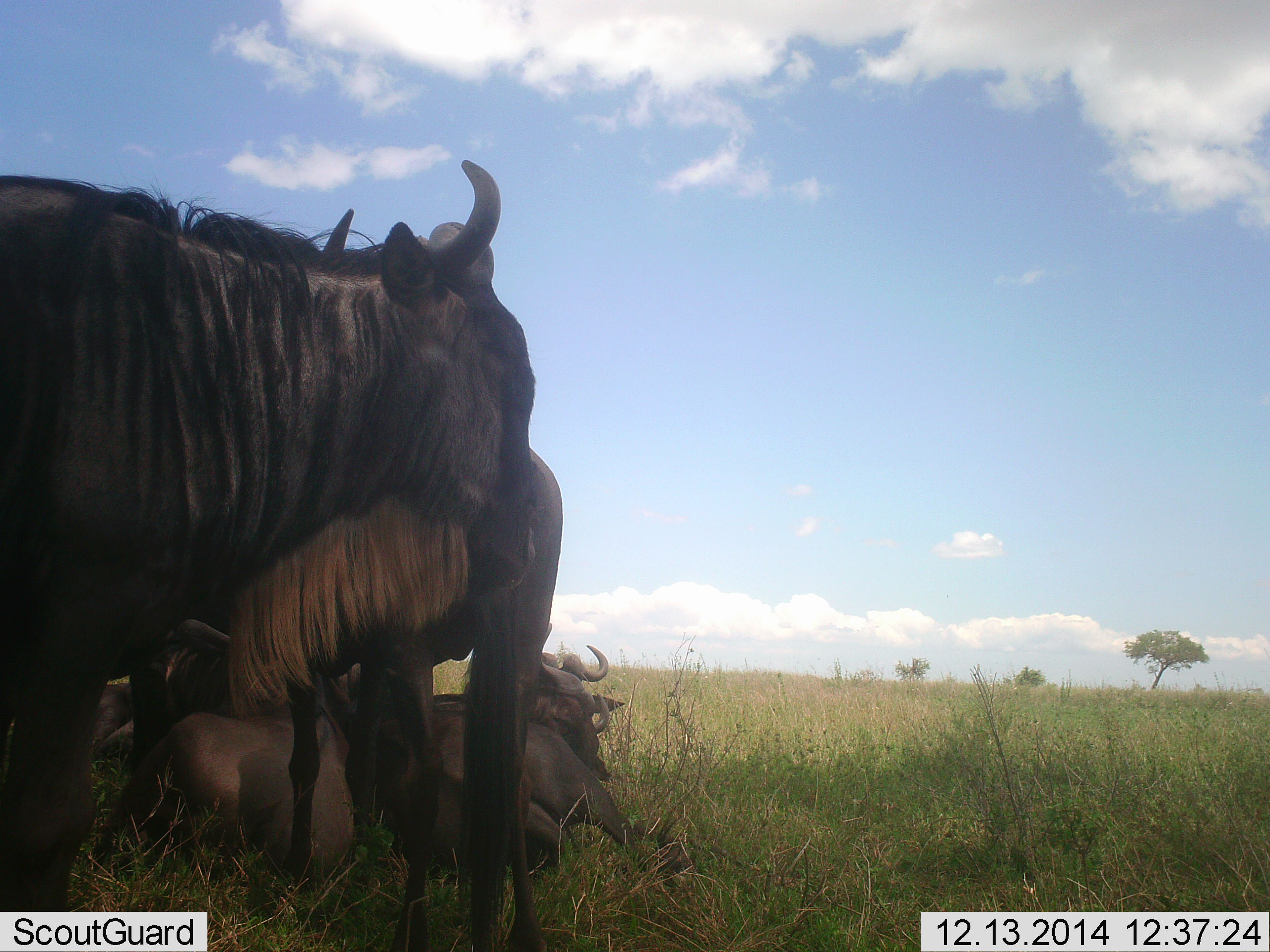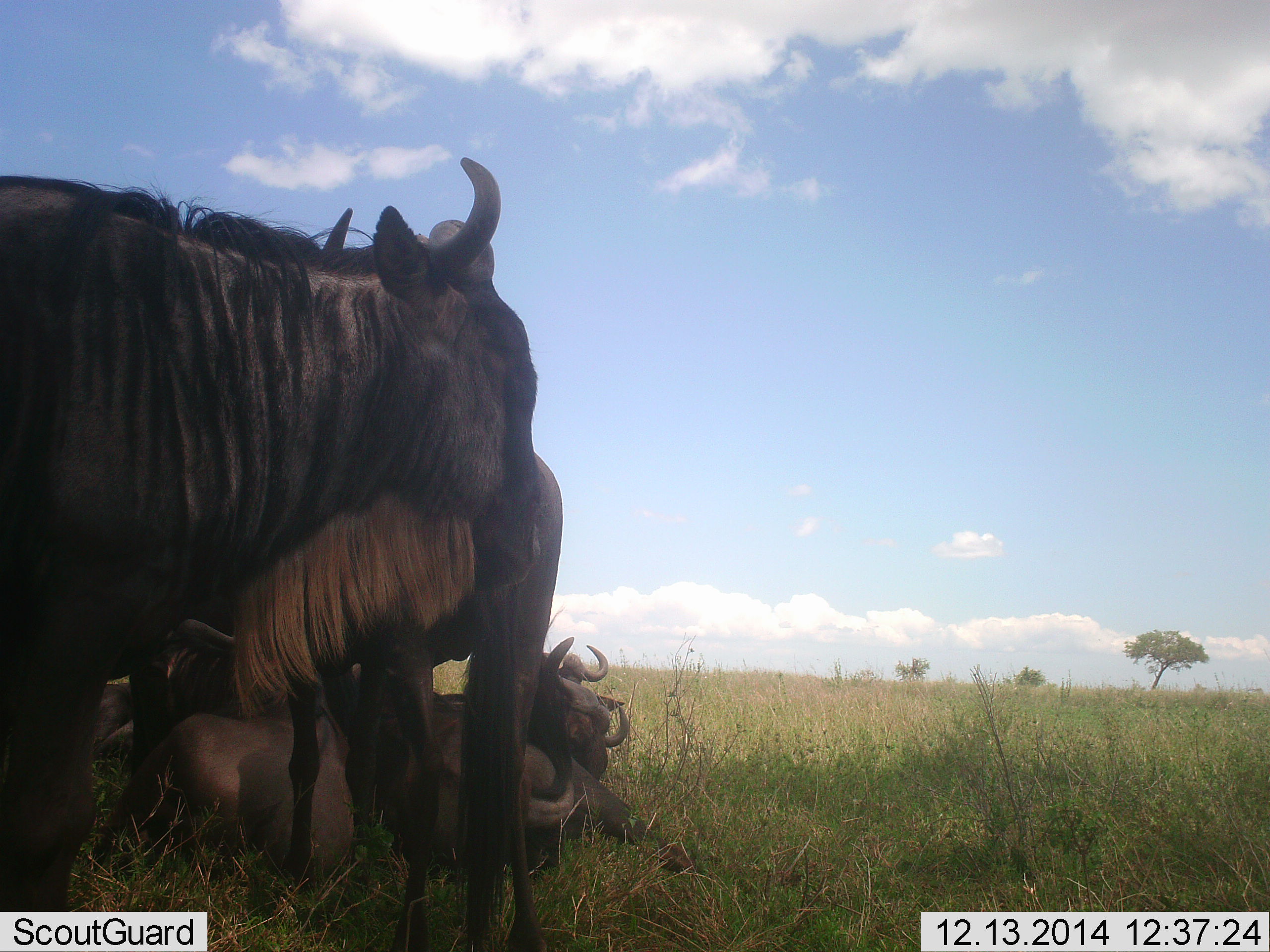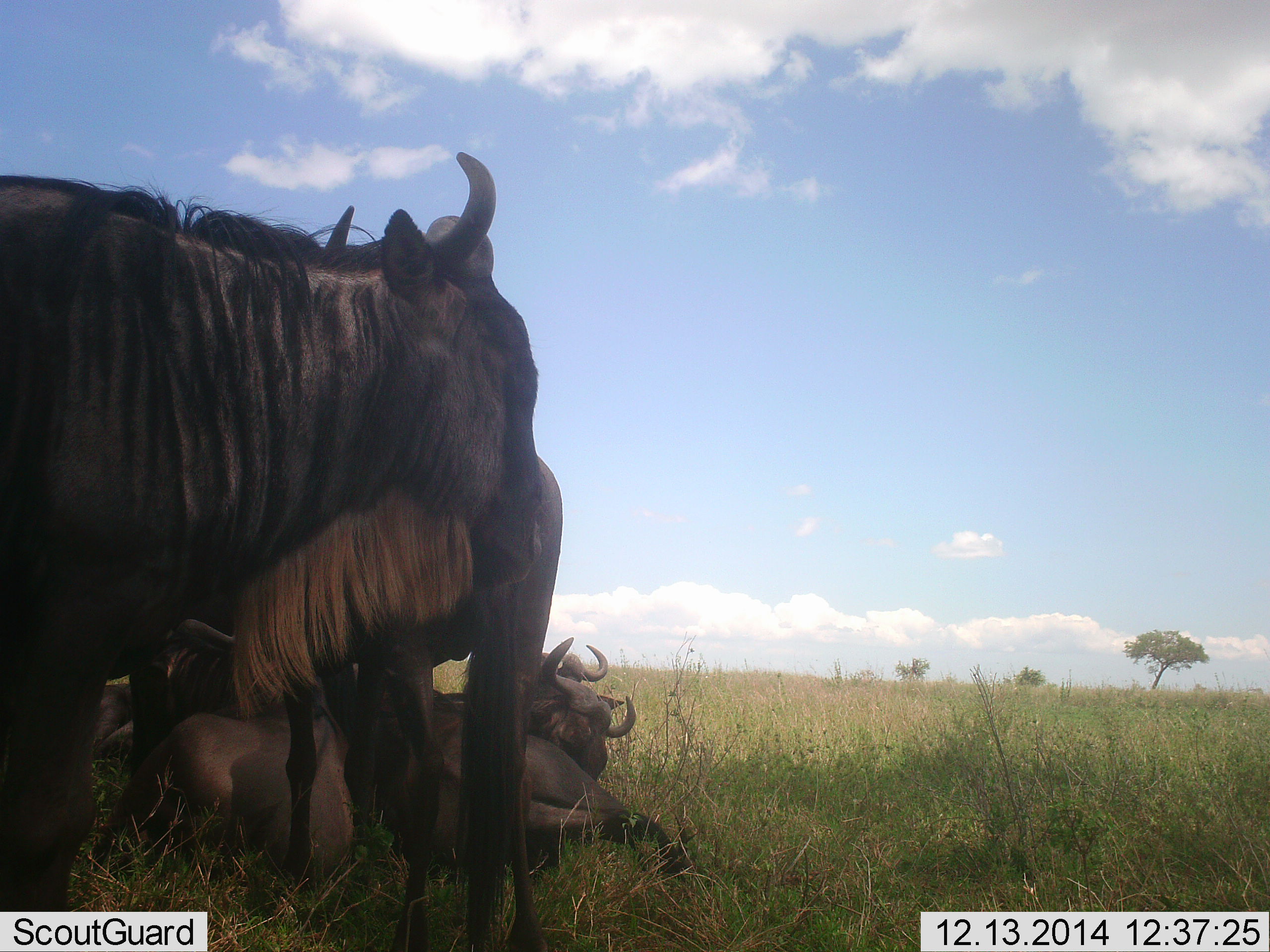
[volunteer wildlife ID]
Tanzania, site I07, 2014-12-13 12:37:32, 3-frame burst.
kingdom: Animalia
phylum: Chordata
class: Mammalia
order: Artiodactyla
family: Bovidae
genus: Connochaetes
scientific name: Connochaetes taurinus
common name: blue wildebeest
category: wildebeest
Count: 5.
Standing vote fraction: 70%.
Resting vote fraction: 100%.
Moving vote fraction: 0%.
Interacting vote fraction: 0%.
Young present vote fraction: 0%.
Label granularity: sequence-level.